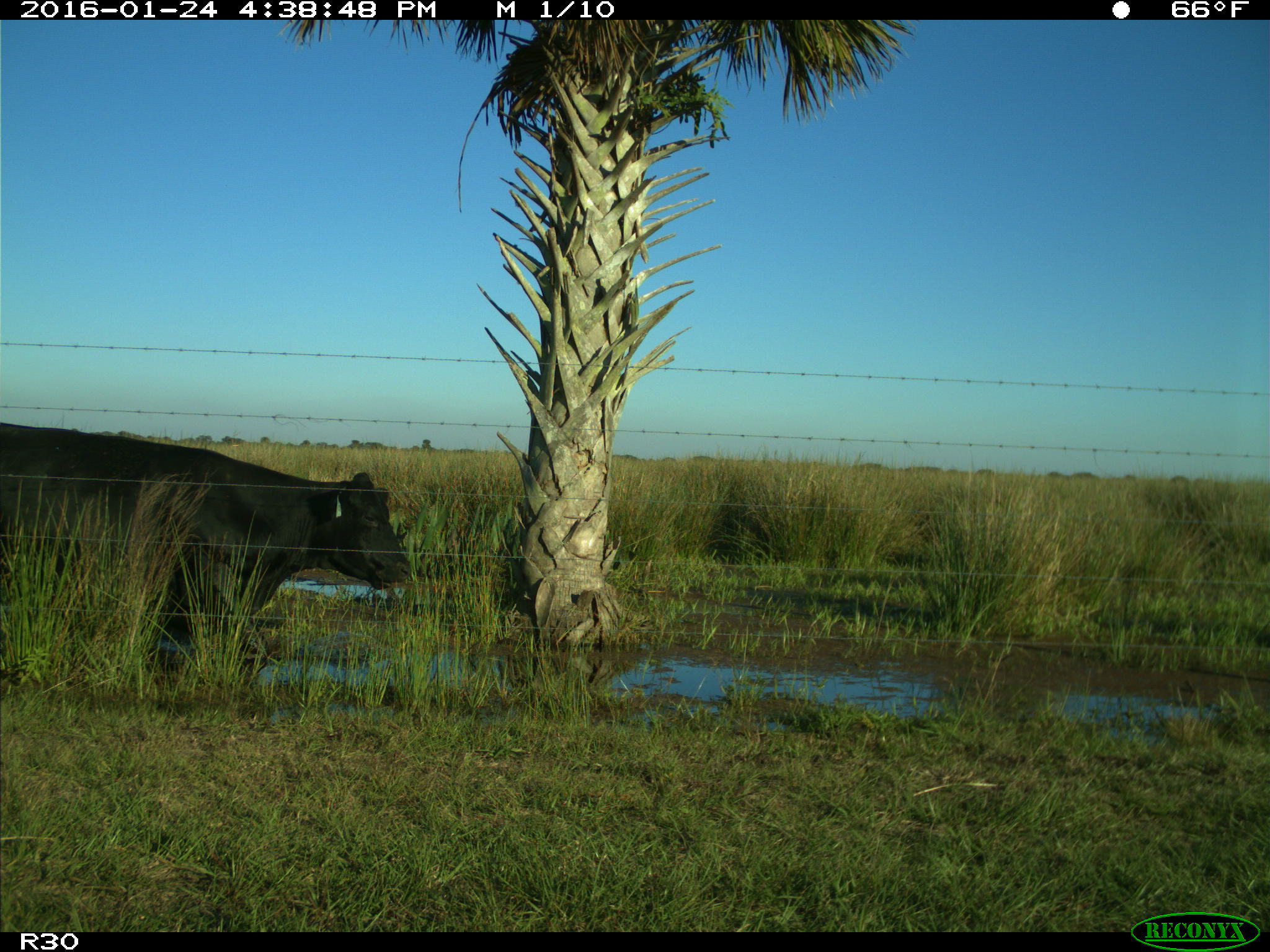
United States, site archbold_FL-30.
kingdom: Animalia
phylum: Chordata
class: Mammalia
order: Artiodactyla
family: Bovidae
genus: Bos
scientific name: Bos taurus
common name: domestic cow